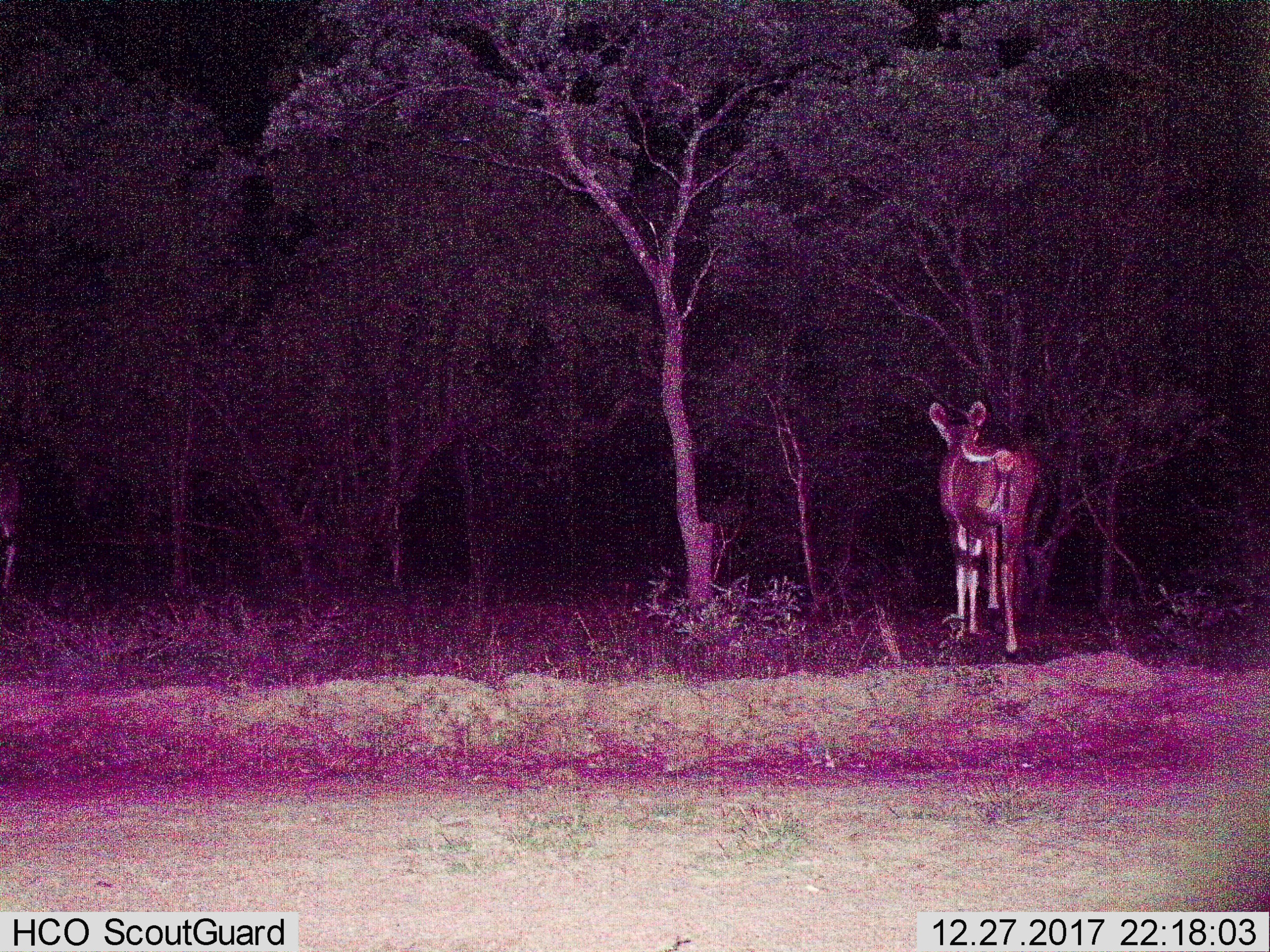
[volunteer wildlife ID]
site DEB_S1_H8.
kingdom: Animalia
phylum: Chordata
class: Mammalia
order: Artiodactyla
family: Bovidae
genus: Tragelaphus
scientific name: Tragelaphus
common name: kudu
Kudu (Tragelaphus), count 1. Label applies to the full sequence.